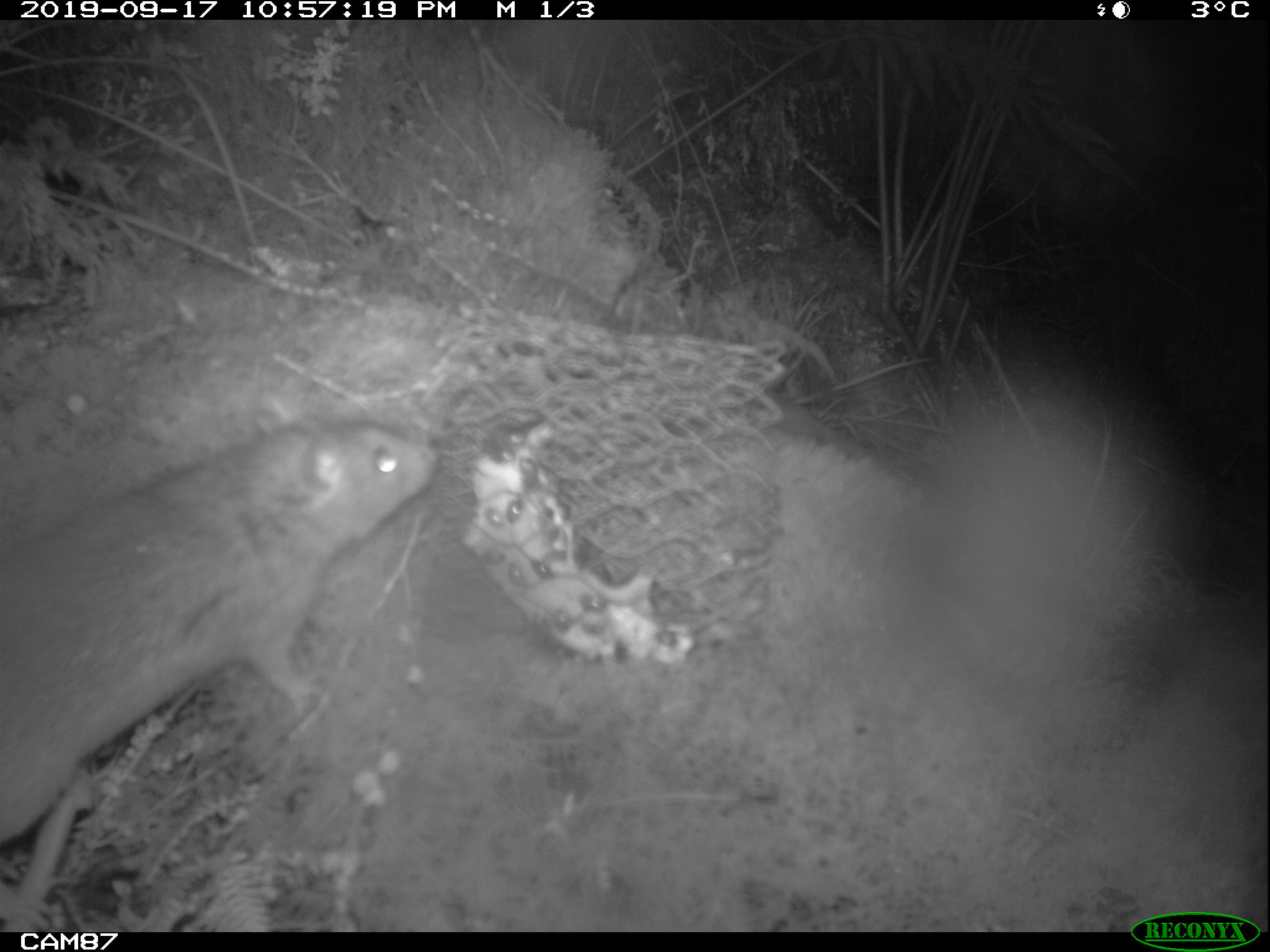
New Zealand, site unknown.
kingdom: Animalia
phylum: Chordata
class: Mammalia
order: Rodentia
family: Muridae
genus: Rattus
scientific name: Rattus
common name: rat